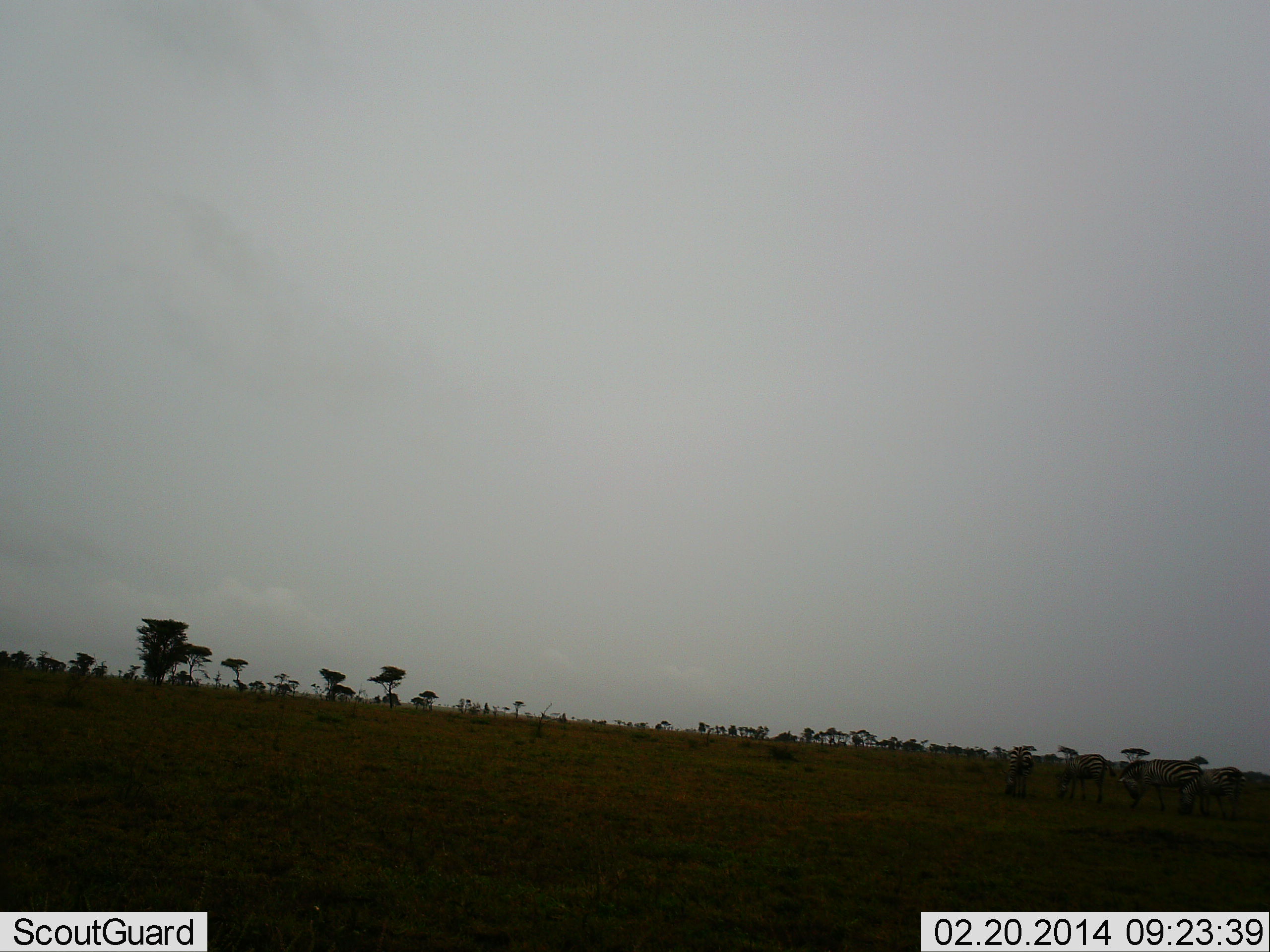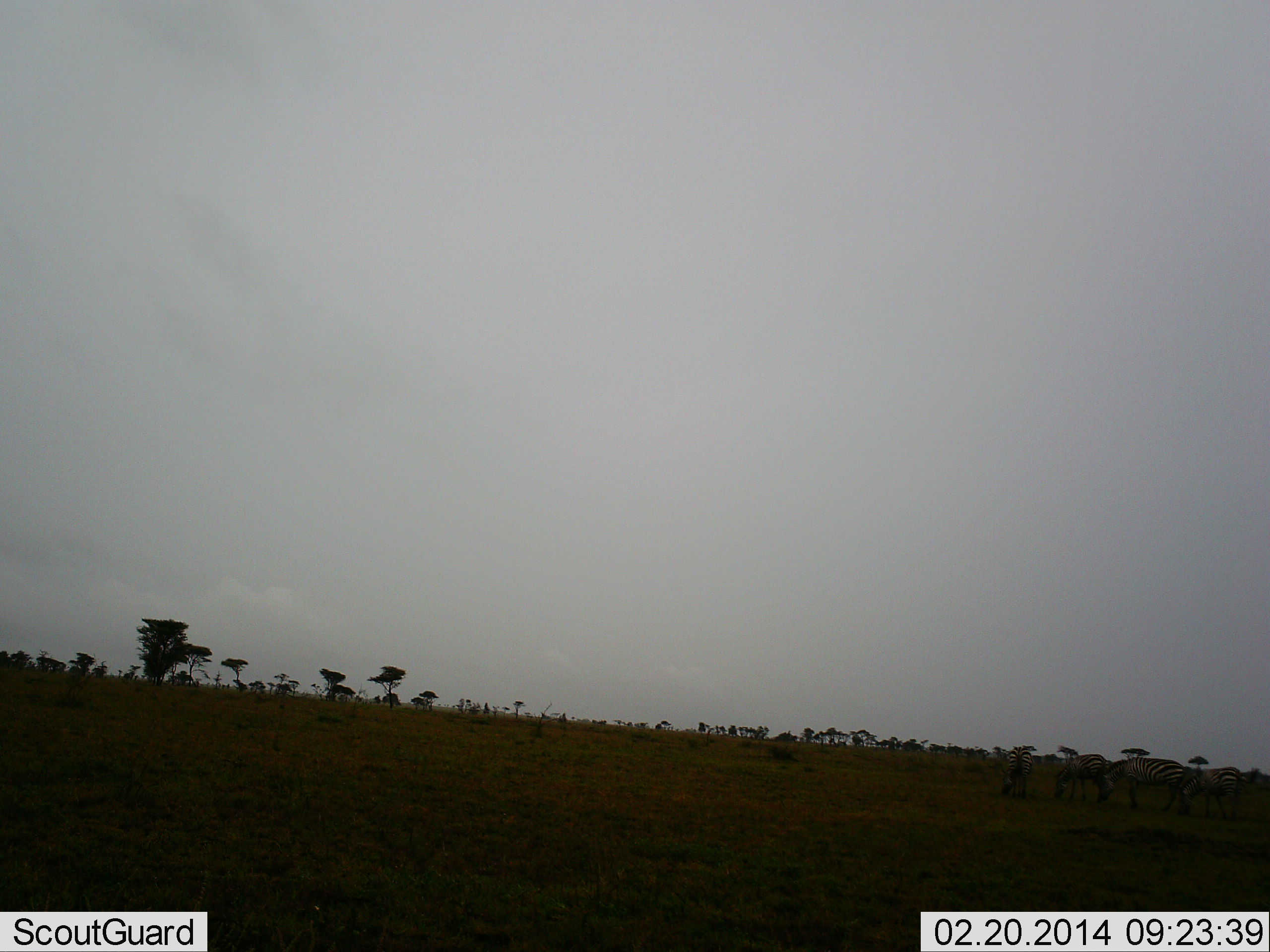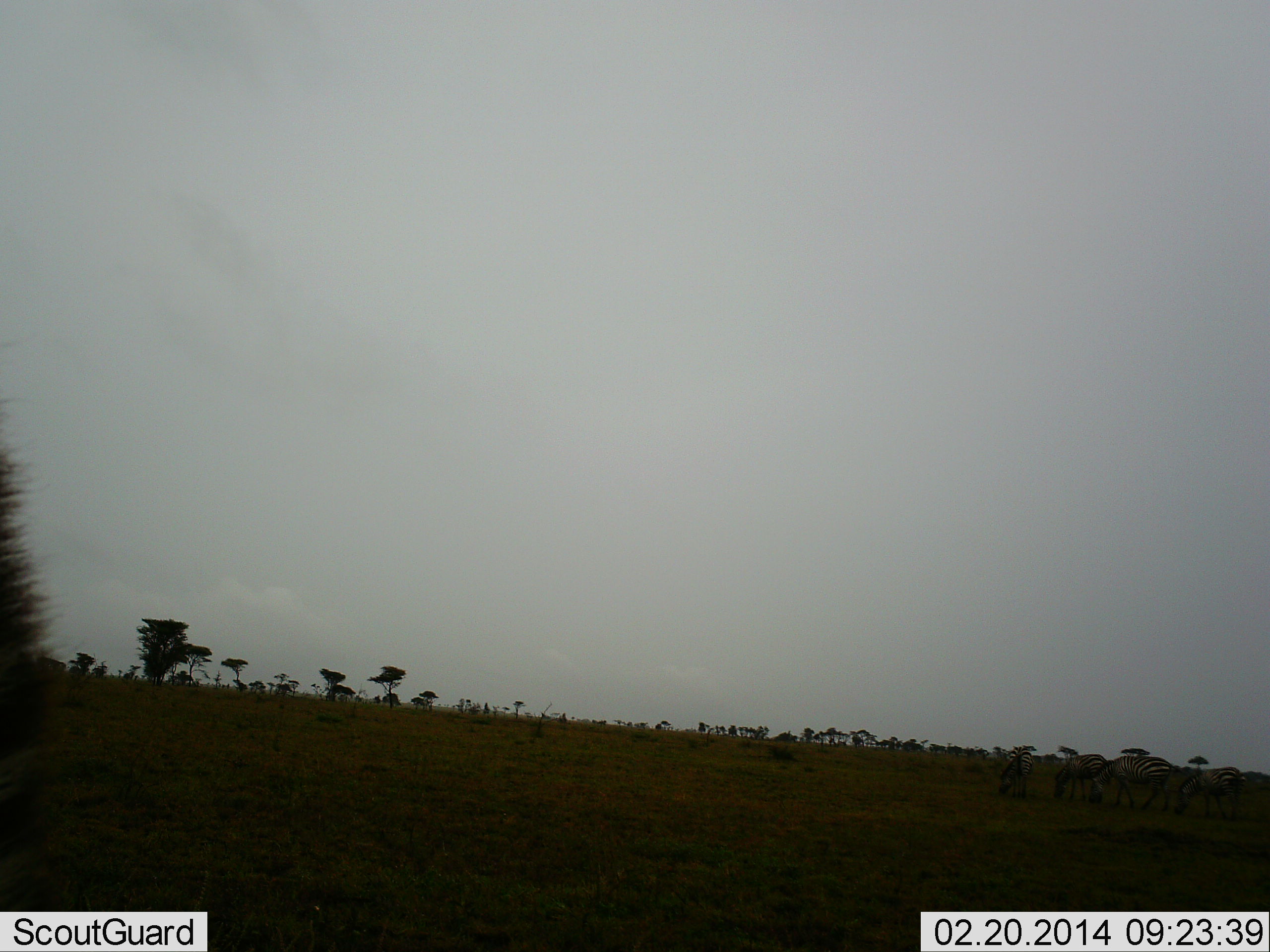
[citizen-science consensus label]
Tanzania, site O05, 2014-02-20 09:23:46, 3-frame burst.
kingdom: Animalia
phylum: Chordata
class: Mammalia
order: Perissodactyla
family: Equidae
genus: Equus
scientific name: Equus quagga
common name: plains zebra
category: zebra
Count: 4.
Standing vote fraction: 33%.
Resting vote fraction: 0%.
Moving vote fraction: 56%.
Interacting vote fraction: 0%.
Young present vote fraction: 0%.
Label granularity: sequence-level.